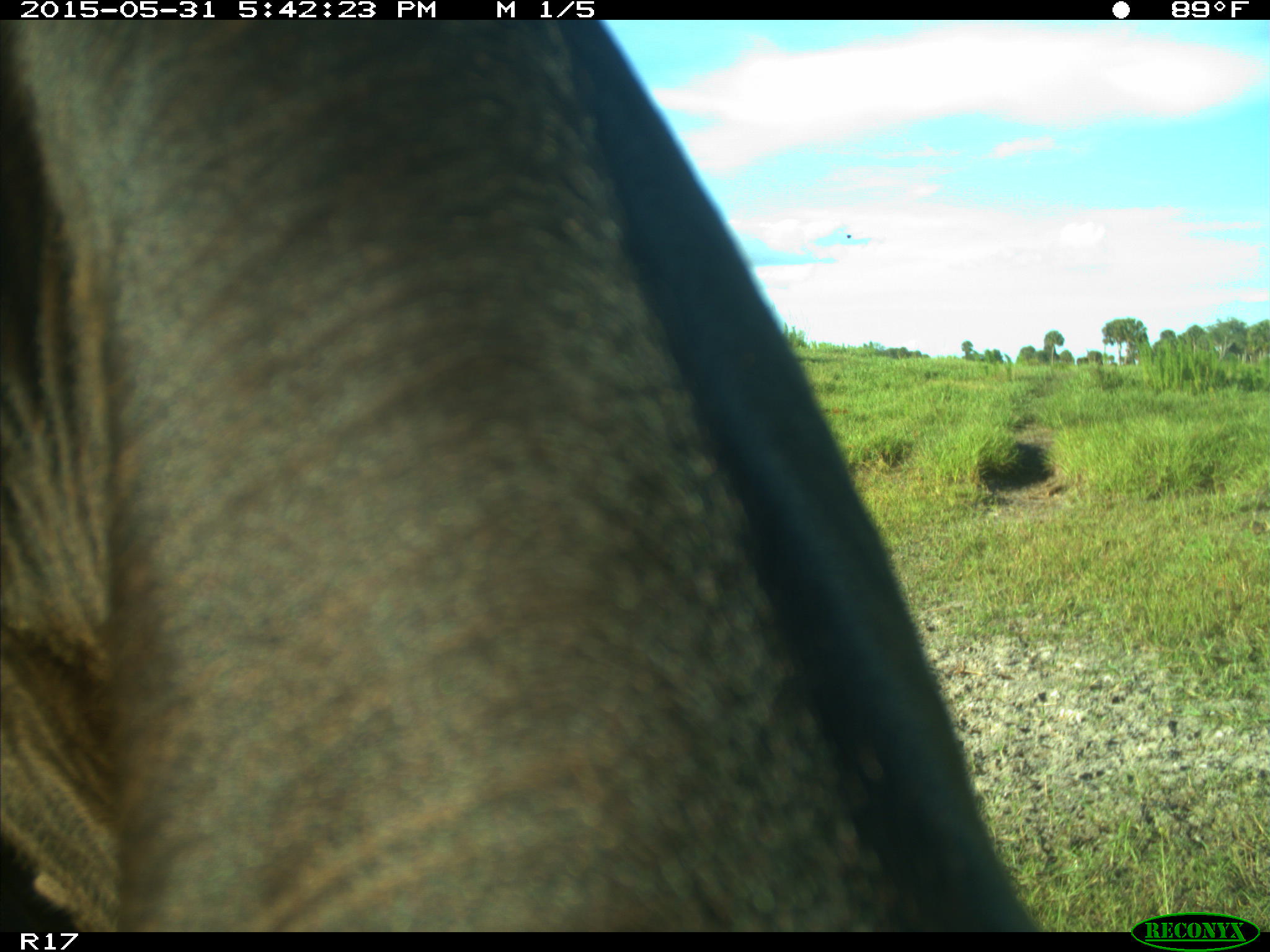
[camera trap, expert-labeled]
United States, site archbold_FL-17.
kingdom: Animalia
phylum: Chordata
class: Mammalia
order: Artiodactyla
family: Bovidae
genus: Bos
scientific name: Bos taurus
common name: domestic cow